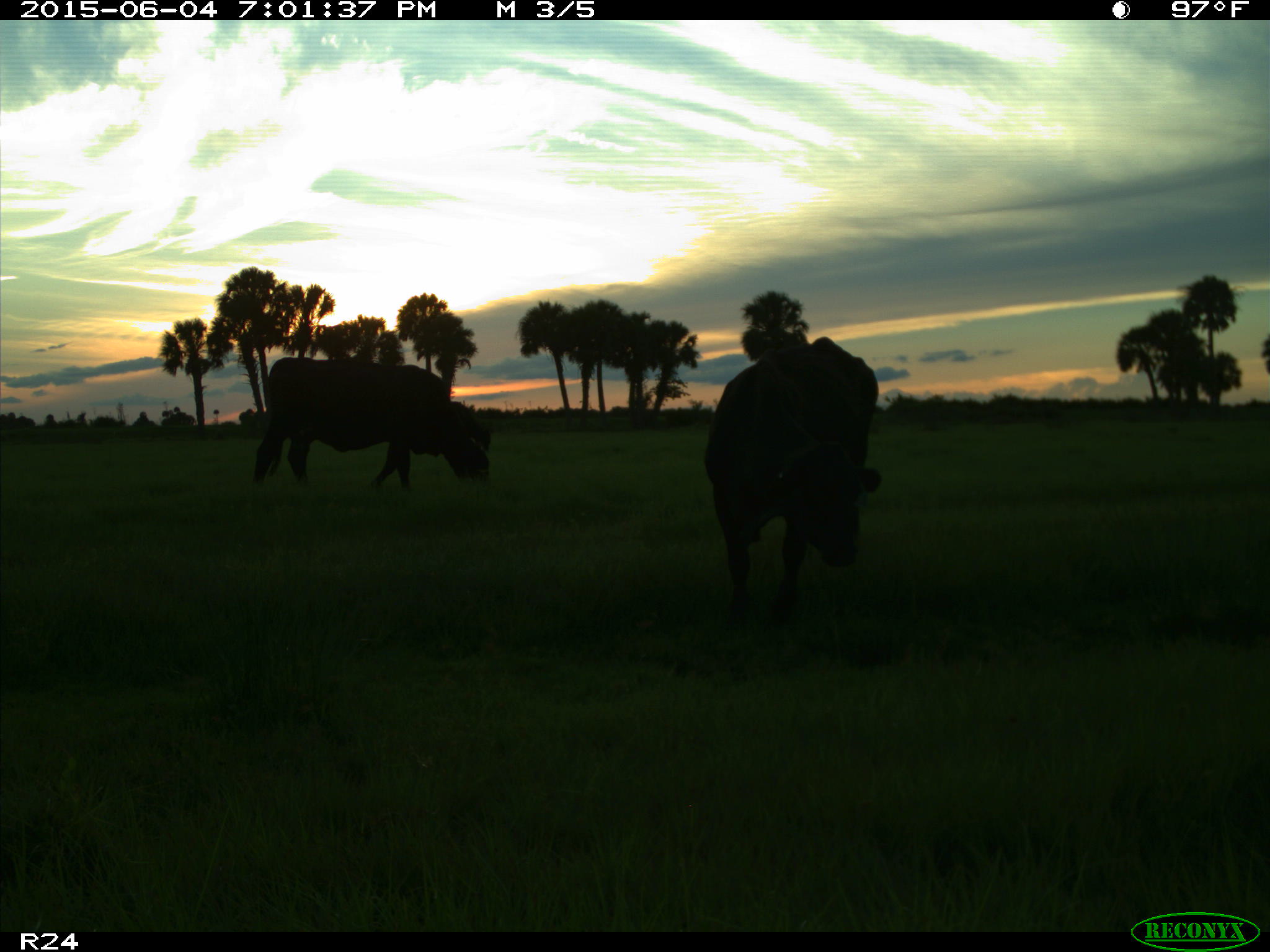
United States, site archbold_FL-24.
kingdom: Animalia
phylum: Chordata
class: Mammalia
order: Artiodactyla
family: Bovidae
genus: Bos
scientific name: Bos taurus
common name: domestic cow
Bos taurus (domestic cow).